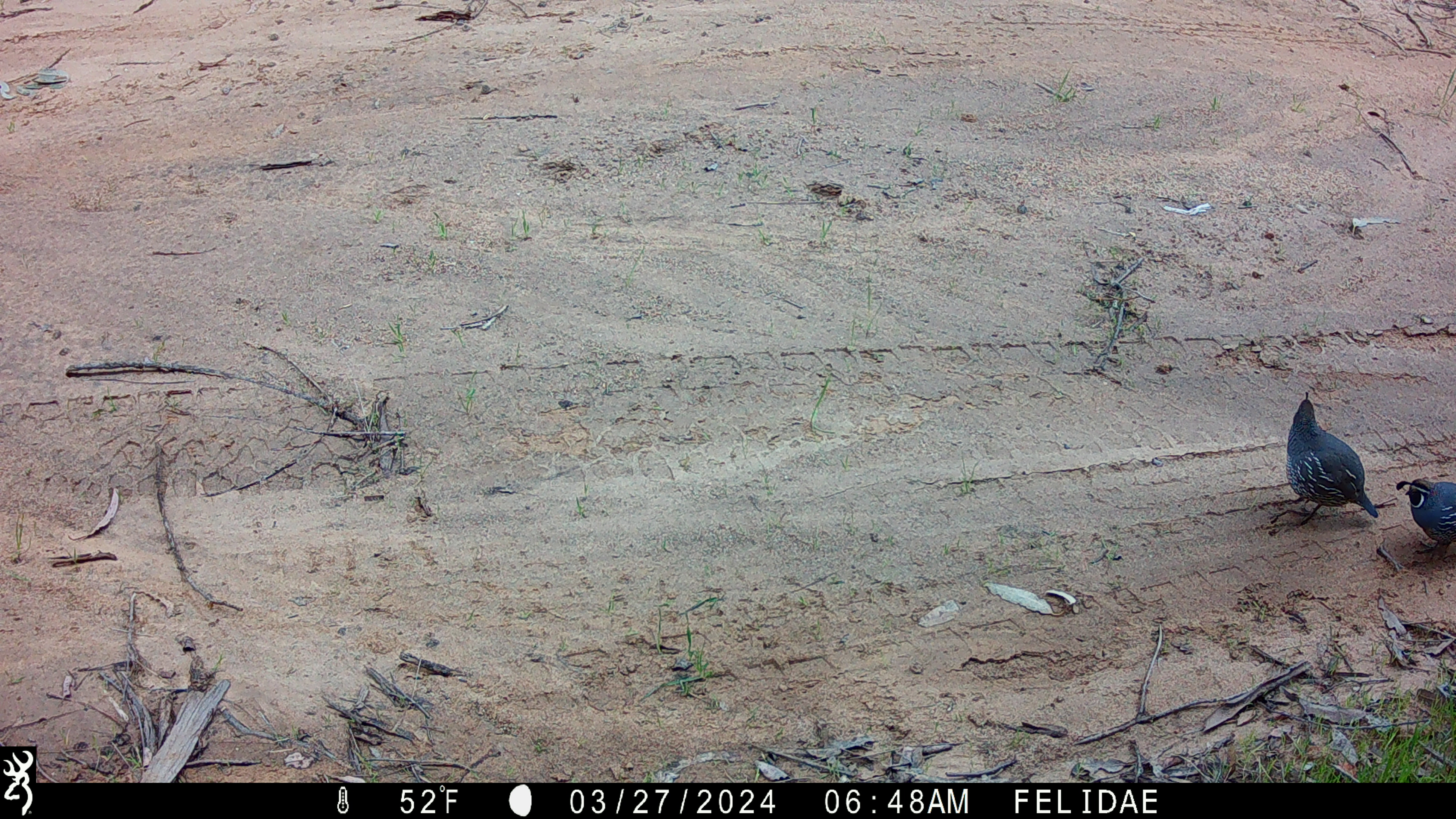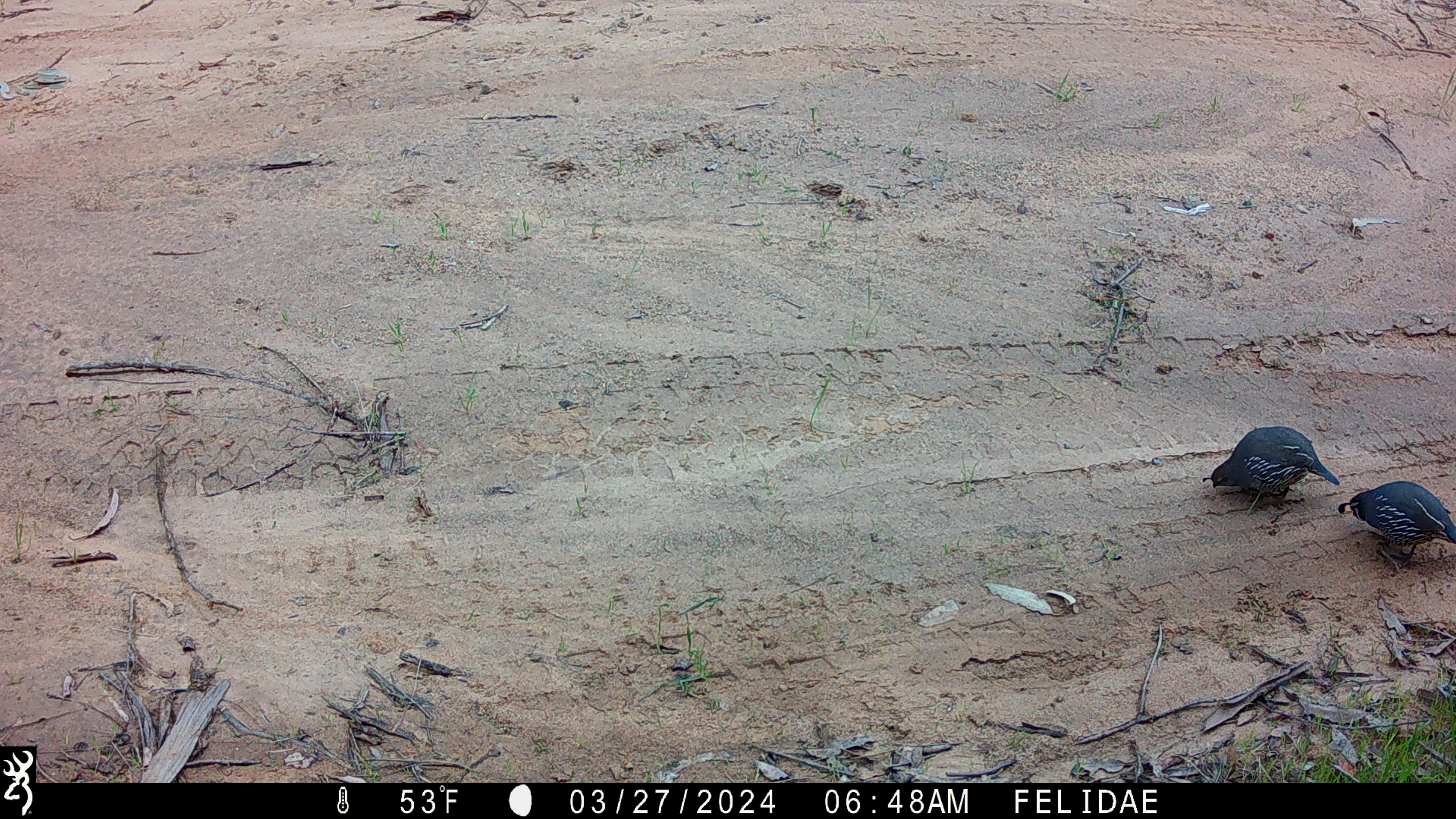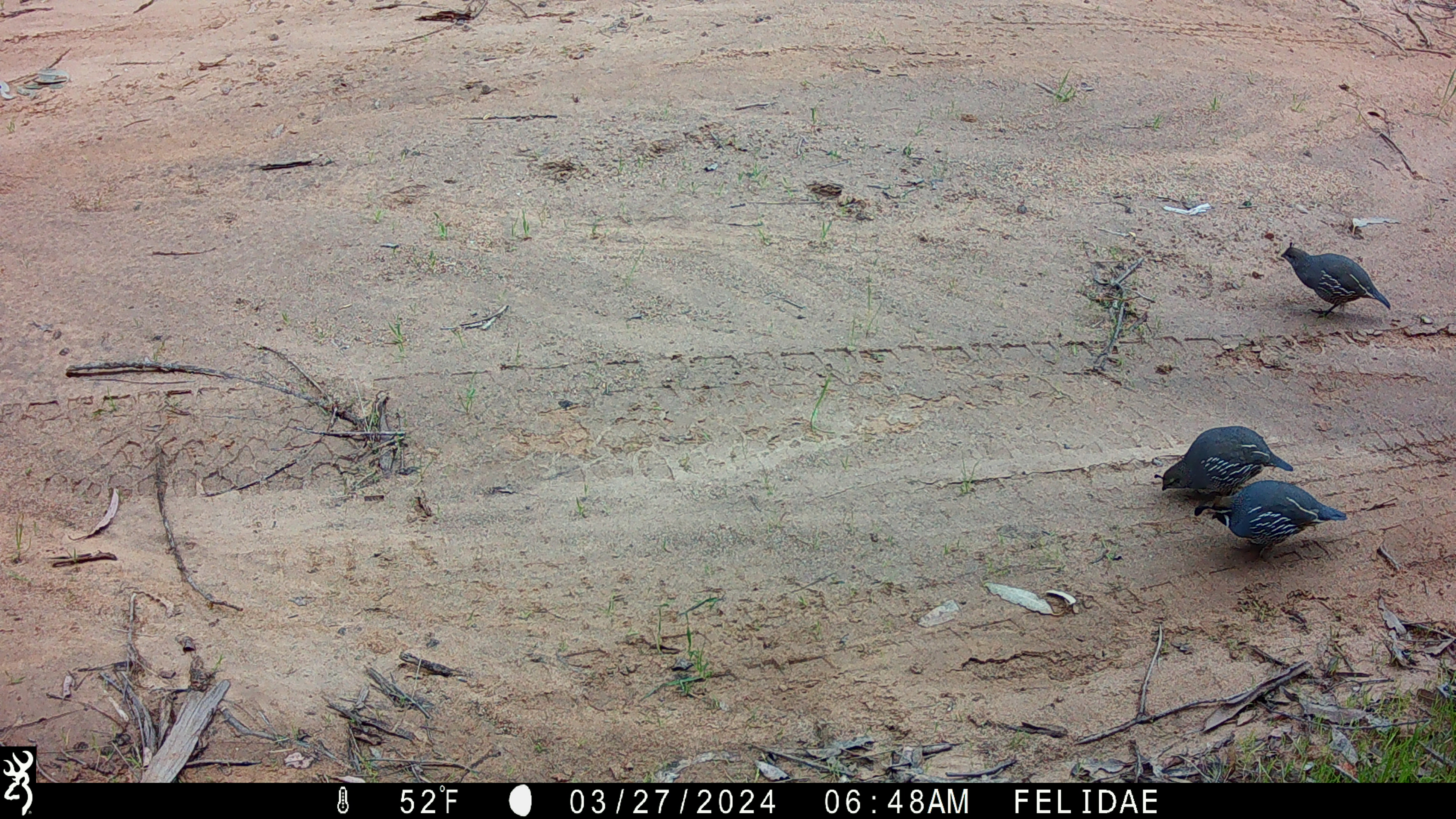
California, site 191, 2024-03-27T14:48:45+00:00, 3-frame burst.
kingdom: Animalia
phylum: Chordata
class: Aves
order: Galliformes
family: Odontophoridae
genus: Callipepla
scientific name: Callipepla californica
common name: california quail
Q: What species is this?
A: California quail (Callipepla californica).